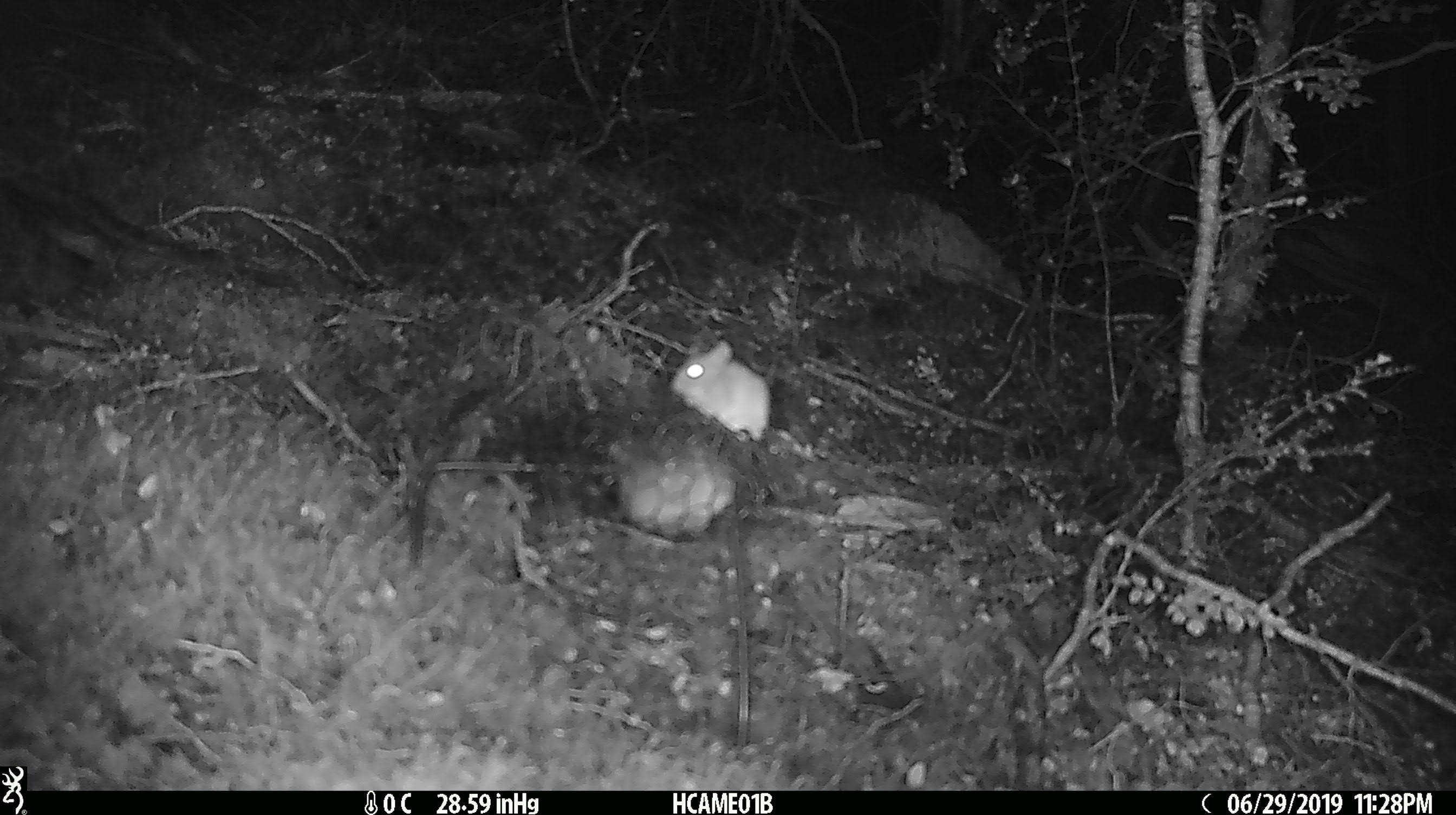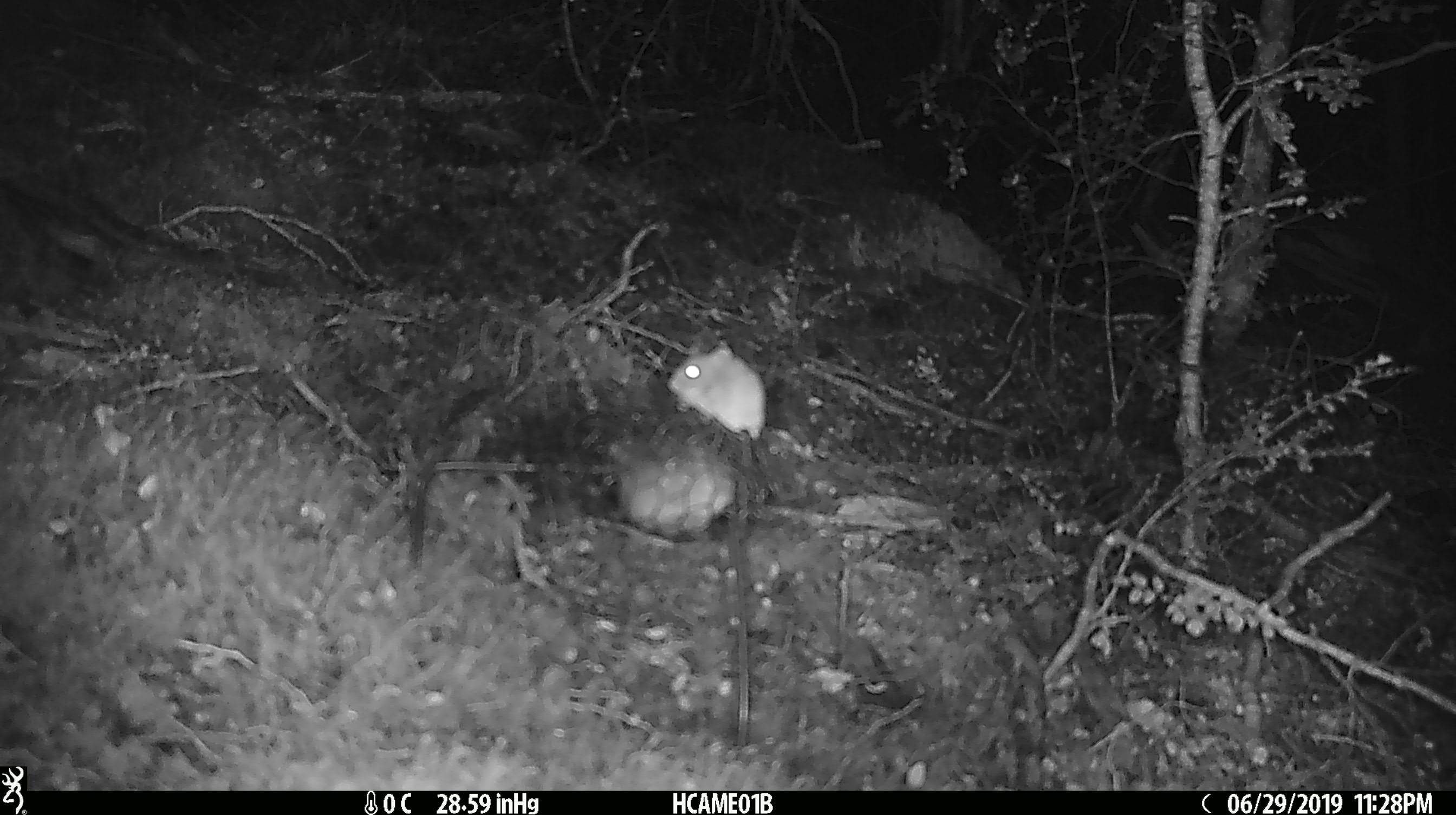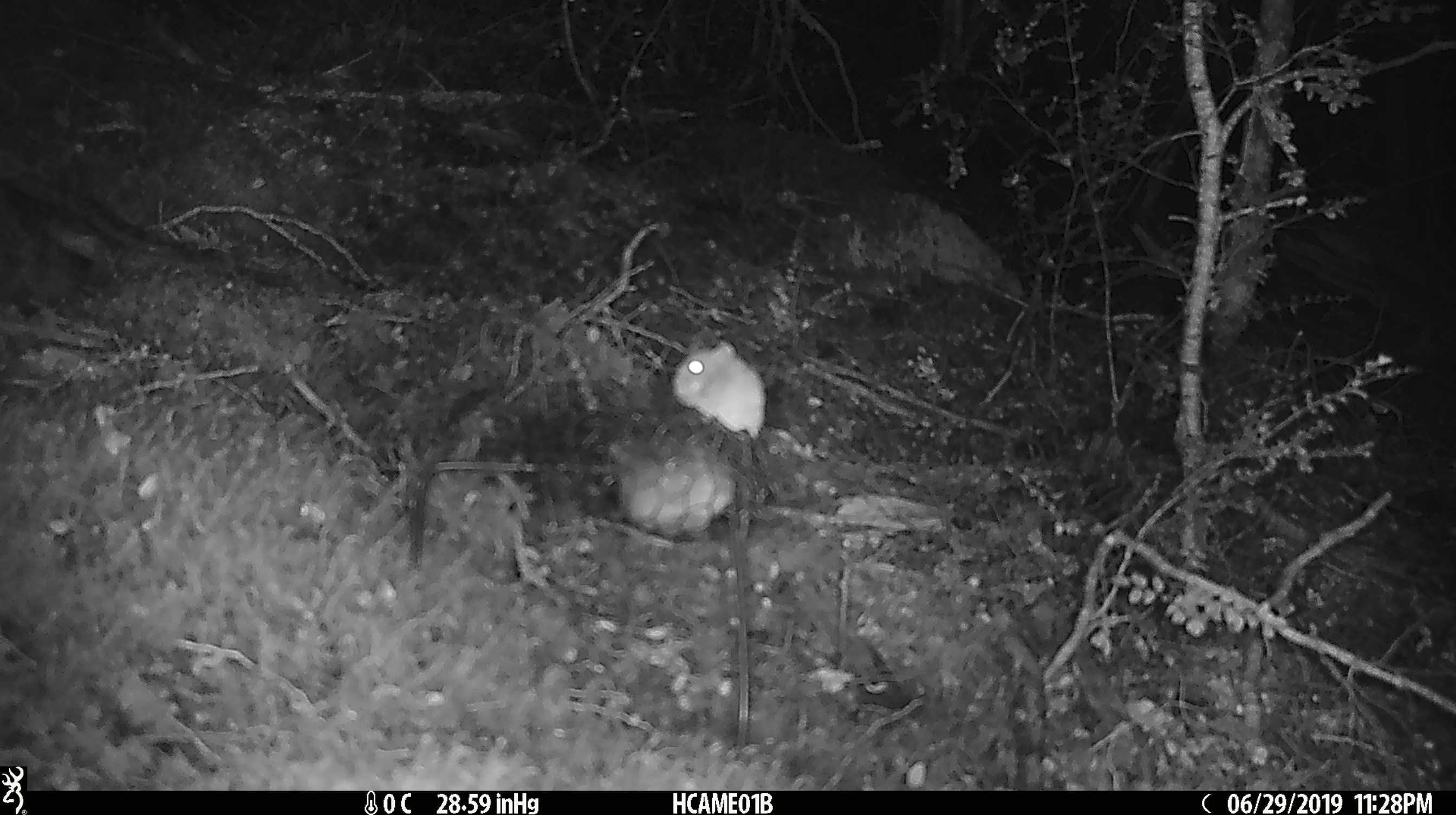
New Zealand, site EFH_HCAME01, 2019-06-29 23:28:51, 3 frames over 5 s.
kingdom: Animalia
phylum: Chordata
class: Mammalia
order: Rodentia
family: Muridae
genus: Mus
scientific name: Mus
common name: mouse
Mouse (Mus).